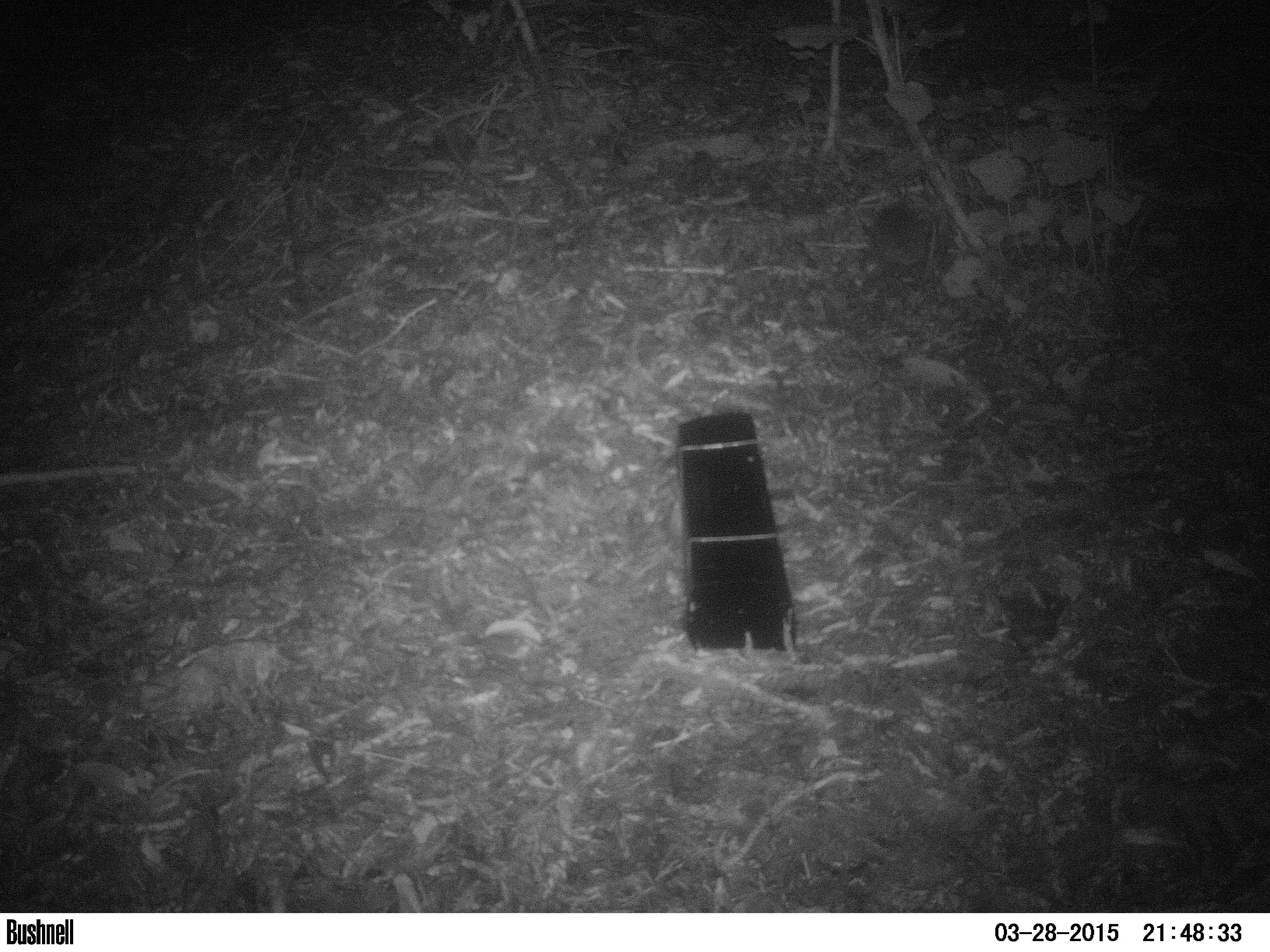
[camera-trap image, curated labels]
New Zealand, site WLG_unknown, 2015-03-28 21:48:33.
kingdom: Animalia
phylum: Chordata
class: Mammalia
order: Eulipotyphla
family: Erinaceidae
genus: Erinaceus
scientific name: Erinaceus europaeus europaeus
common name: european hedgehog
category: hedgehog